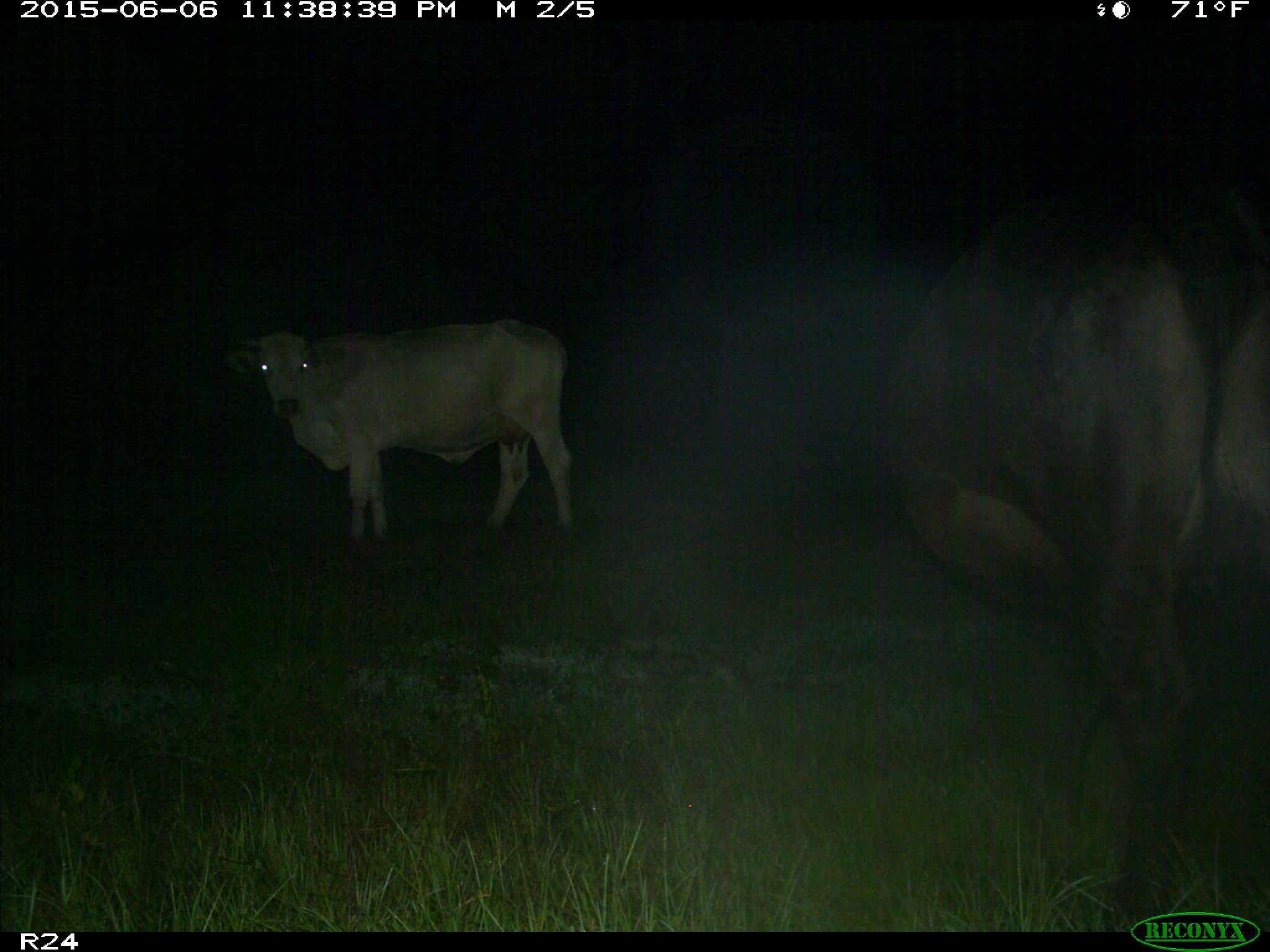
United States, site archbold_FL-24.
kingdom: Animalia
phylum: Chordata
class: Mammalia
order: Artiodactyla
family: Bovidae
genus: Bos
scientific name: Bos taurus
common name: domestic cow